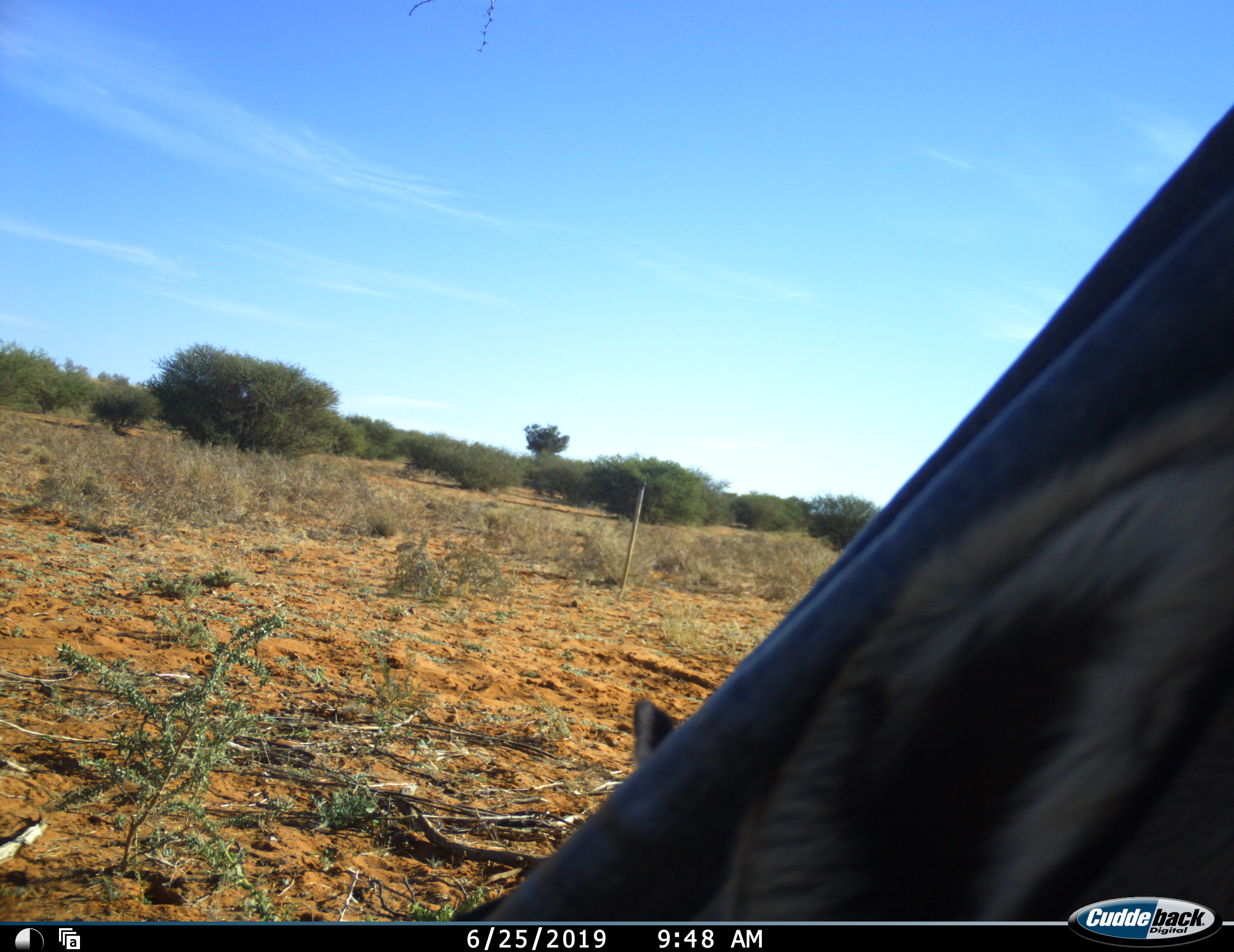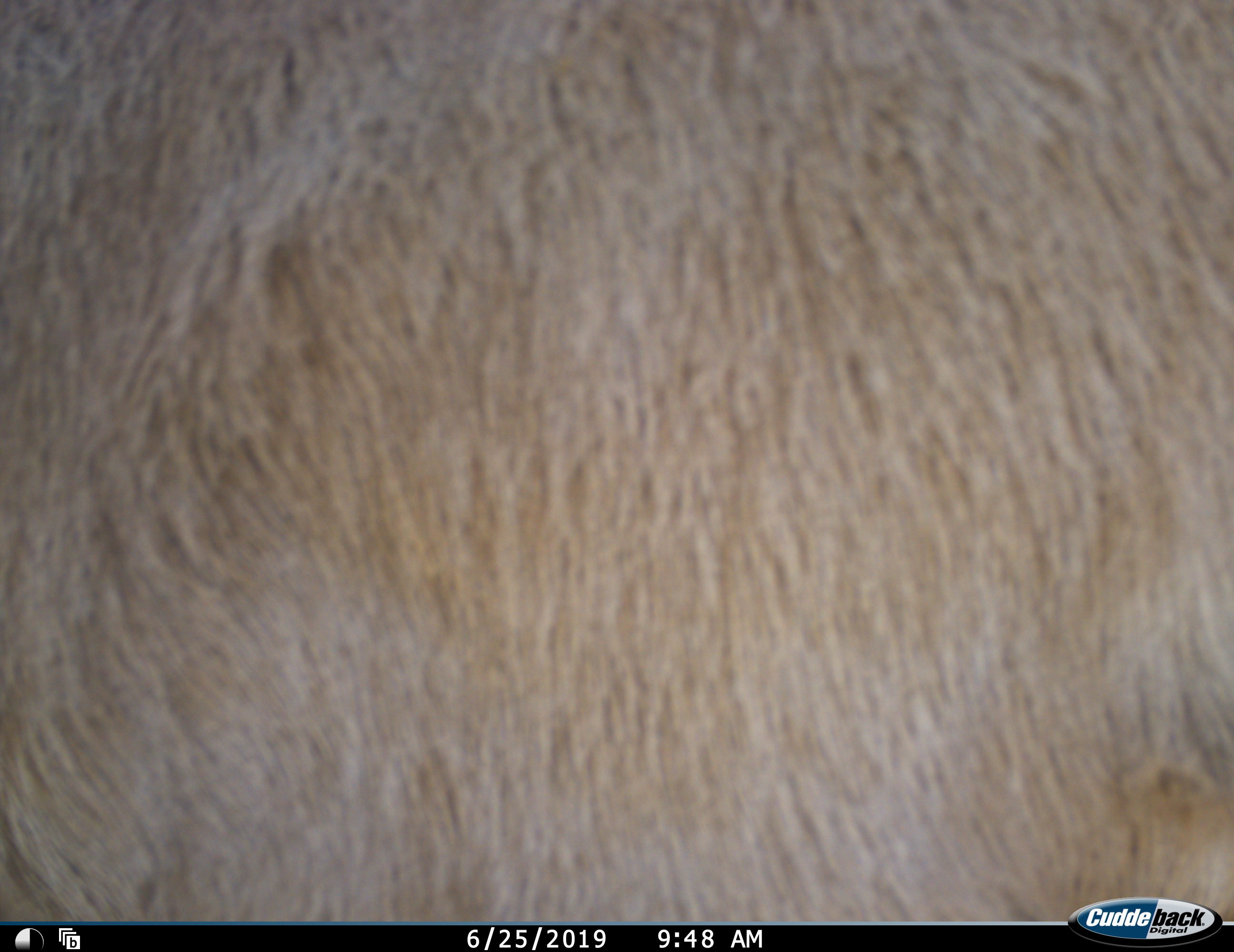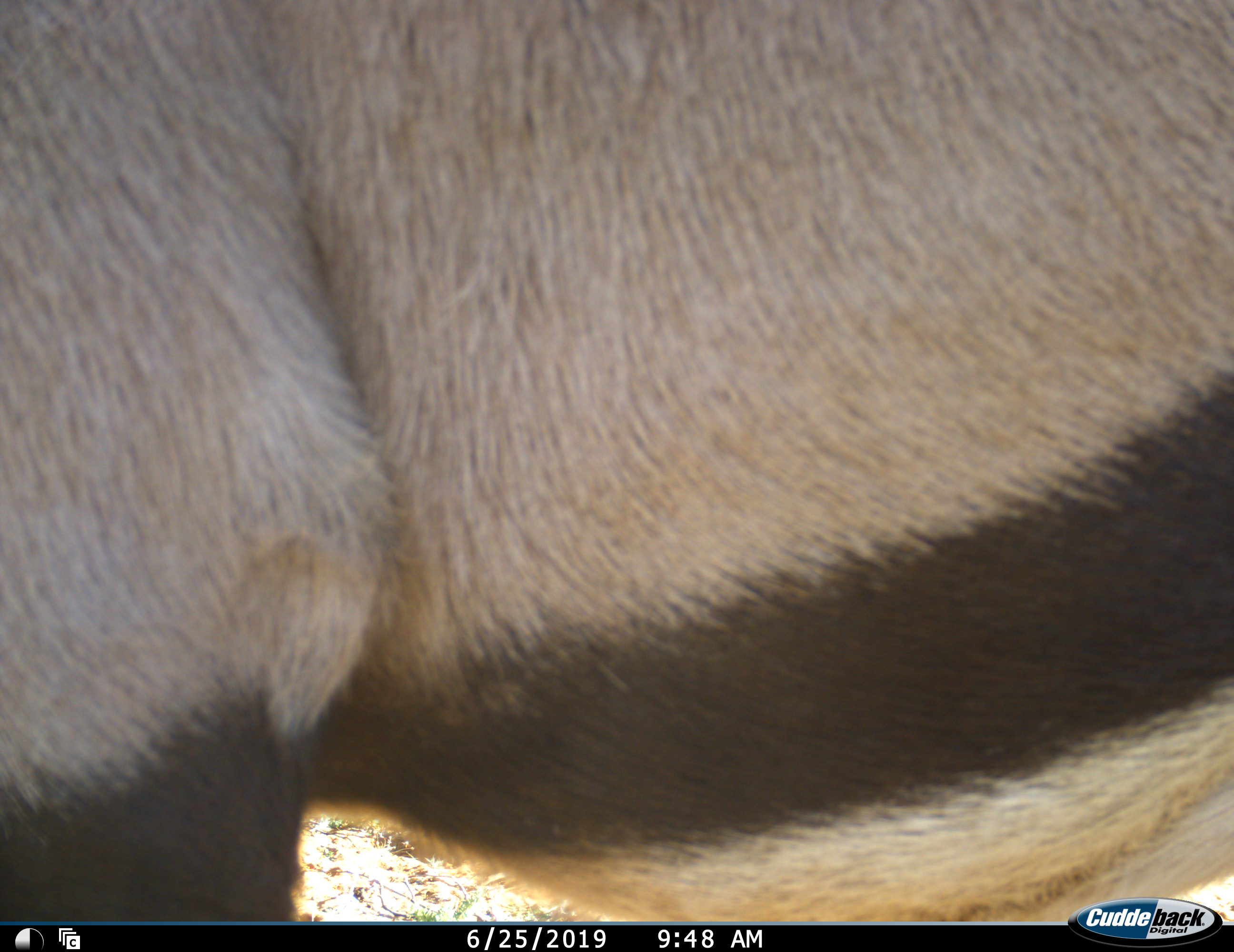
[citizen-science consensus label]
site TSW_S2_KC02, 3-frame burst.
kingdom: Animalia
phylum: Chordata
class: Mammalia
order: Artiodactyla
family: Bovidae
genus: Oryx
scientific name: Oryx gazella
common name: gemsbok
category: oryx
Oryx (gemsbok) (Oryx gazella), count 1. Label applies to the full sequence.